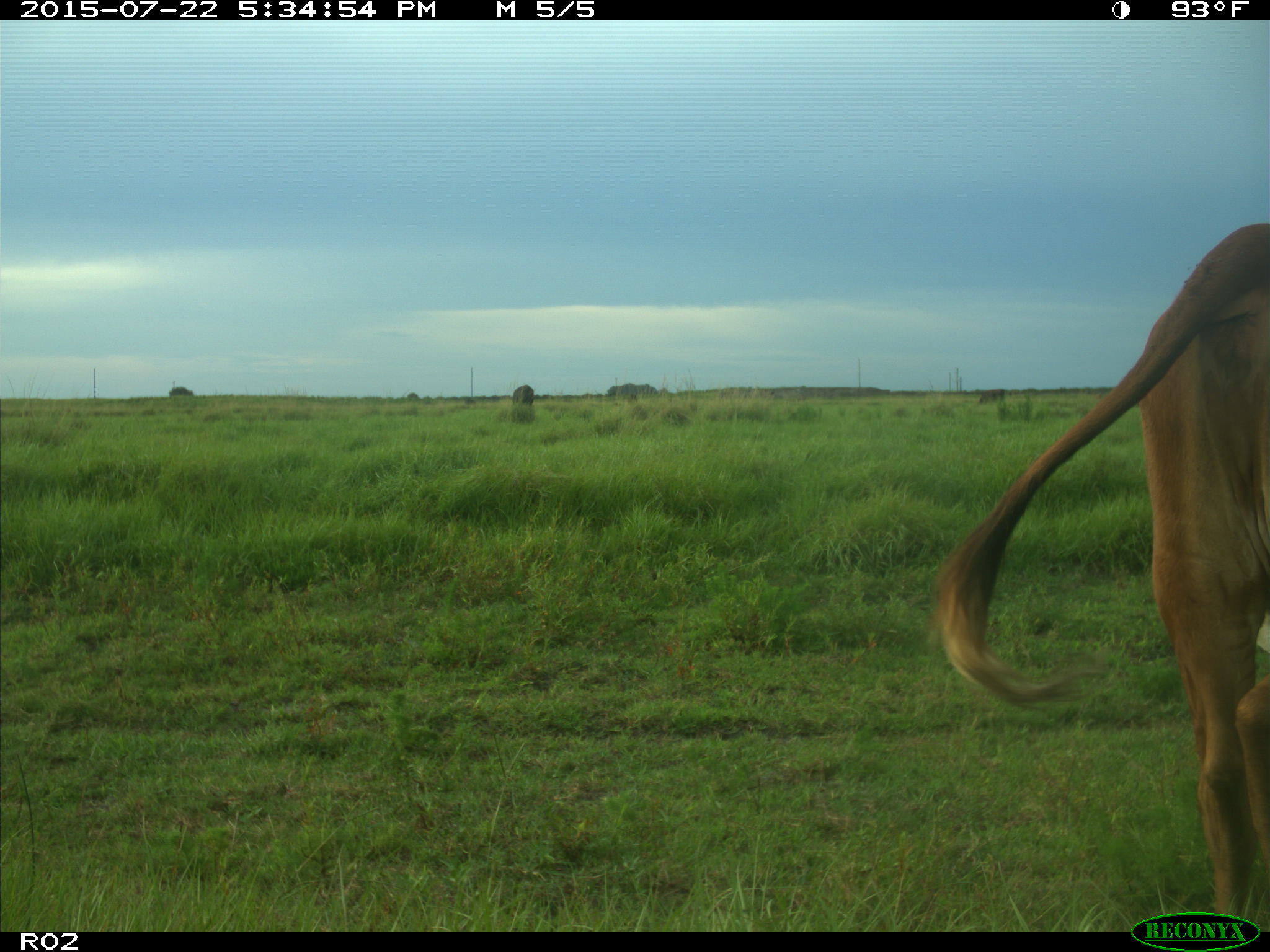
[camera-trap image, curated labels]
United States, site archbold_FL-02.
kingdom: Animalia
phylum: Chordata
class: Mammalia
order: Artiodactyla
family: Bovidae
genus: Bos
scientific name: Bos taurus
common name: domestic cow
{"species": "Bos taurus (domestic cow)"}